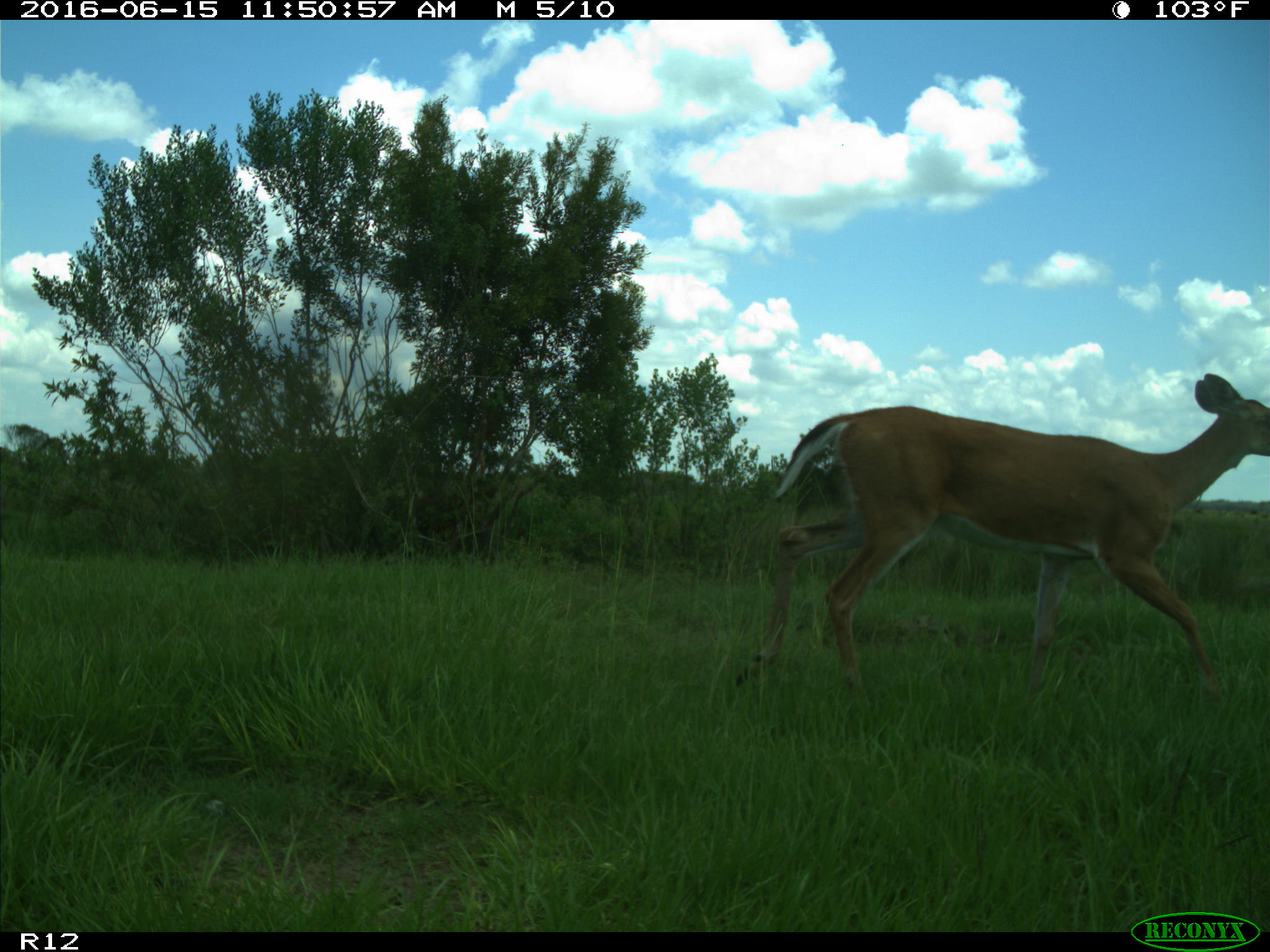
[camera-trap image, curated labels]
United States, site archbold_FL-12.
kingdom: Animalia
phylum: Chordata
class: Mammalia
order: Artiodactyla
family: Cervidae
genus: Odocoileus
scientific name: Odocoileus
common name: deer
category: unidentified deer